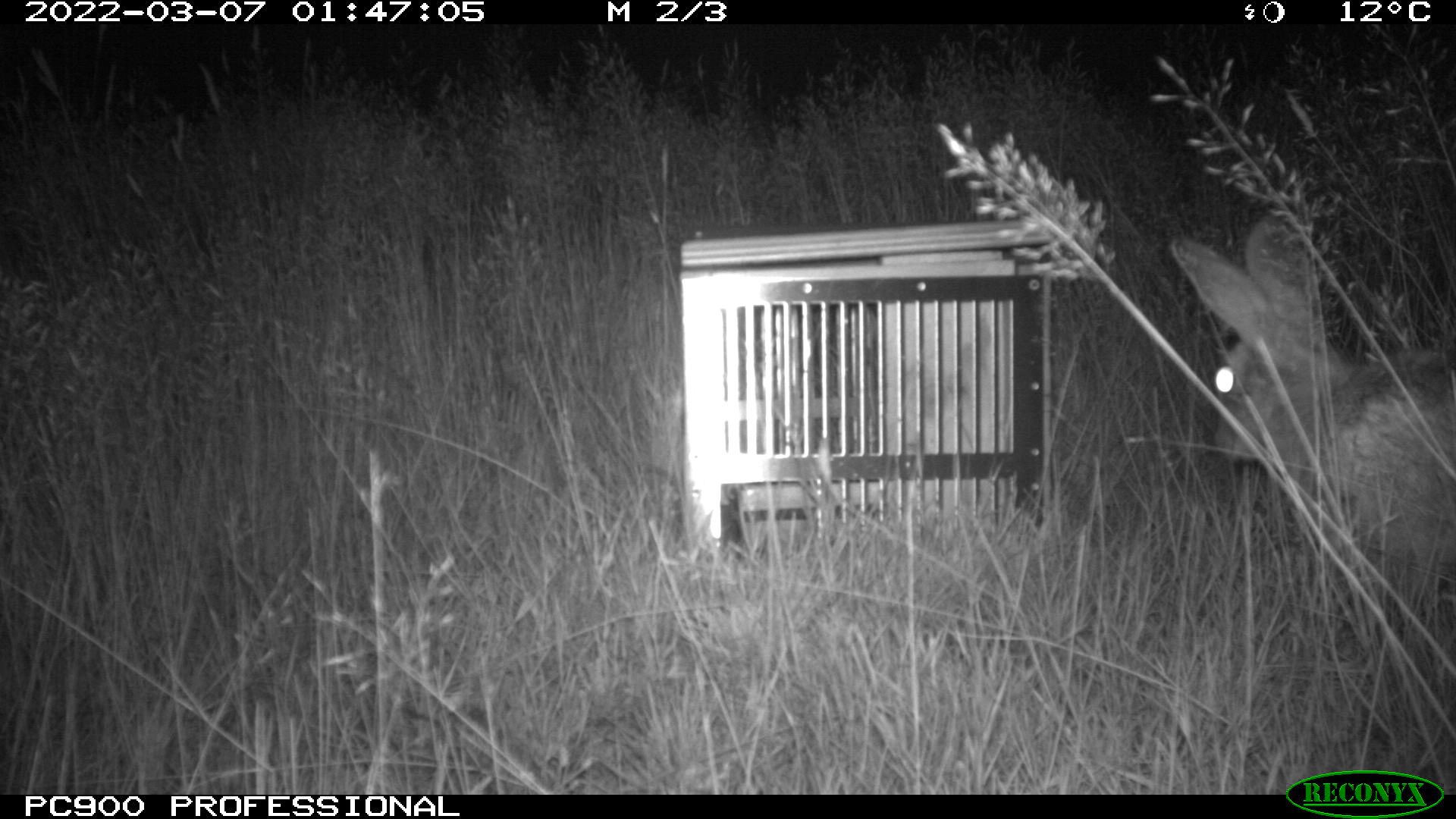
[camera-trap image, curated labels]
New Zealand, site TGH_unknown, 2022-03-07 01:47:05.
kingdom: Animalia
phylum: Chordata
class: Mammalia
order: Lagomorpha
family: Leporidae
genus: Oryctolagus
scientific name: Oryctolagus cuniculus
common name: european rabbit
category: rabbit